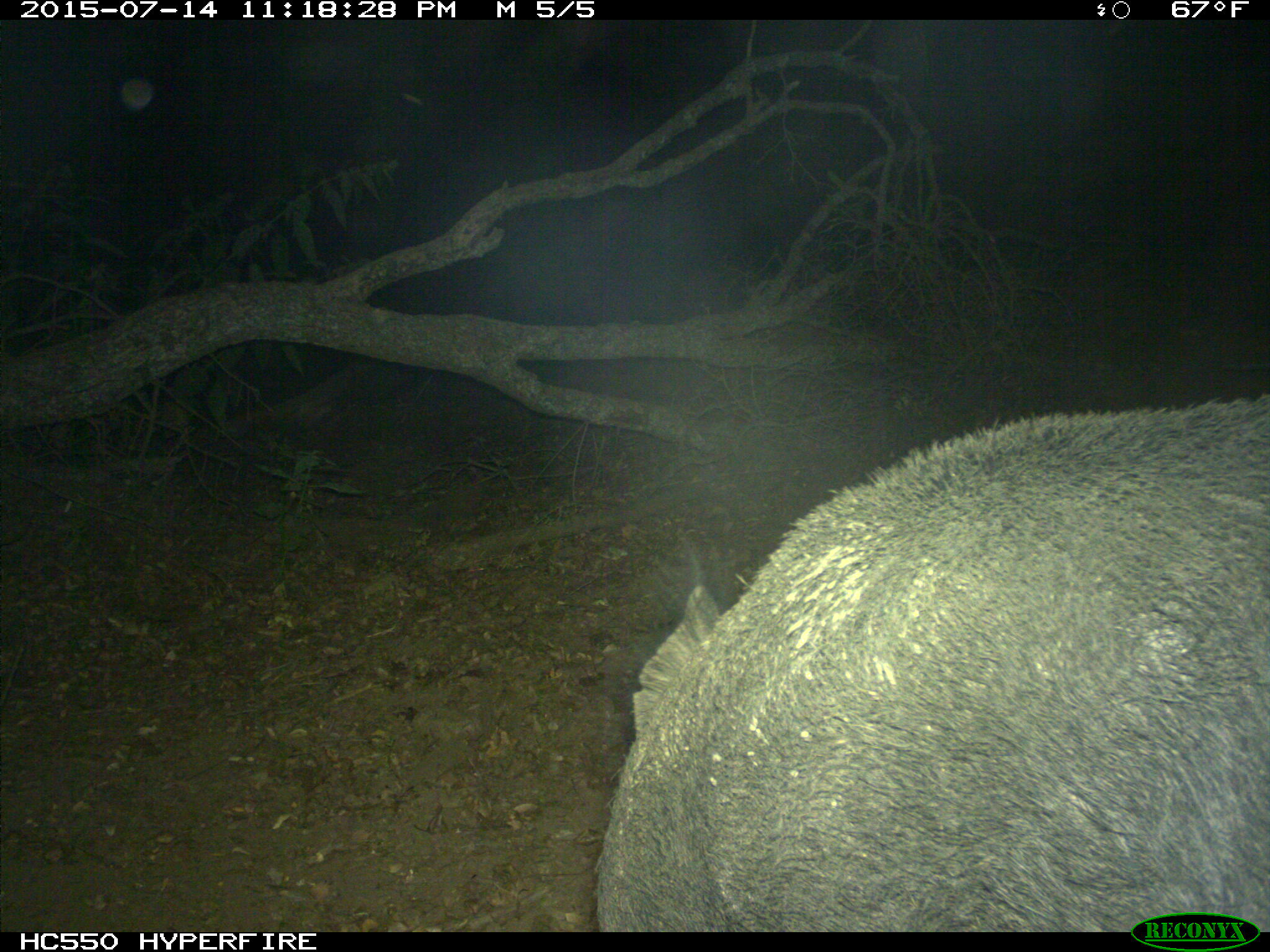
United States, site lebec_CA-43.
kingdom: Animalia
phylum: Chordata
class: Mammalia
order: Artiodactyla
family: Suidae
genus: Sus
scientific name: Sus scrofa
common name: wild boar